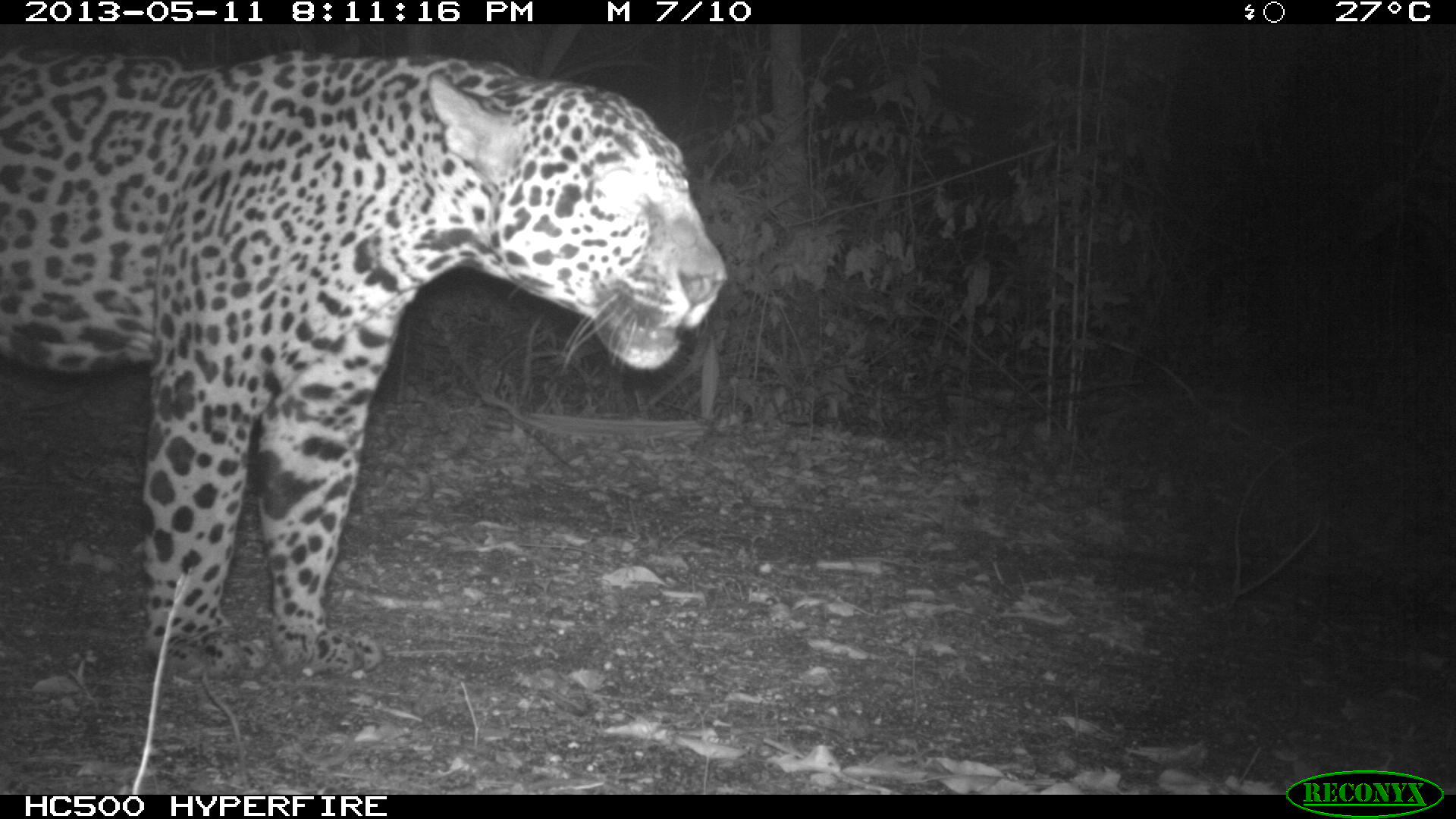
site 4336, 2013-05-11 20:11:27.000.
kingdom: Animalia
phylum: Chordata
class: Mammalia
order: Carnivora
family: Felidae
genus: Panthera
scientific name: Panthera onca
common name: jaguar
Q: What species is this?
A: Panthera onca (jaguar).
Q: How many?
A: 1.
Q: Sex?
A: Male.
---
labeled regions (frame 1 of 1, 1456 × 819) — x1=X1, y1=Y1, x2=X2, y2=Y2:
panthera onca: x1=1, y1=36, x2=728, y2=684